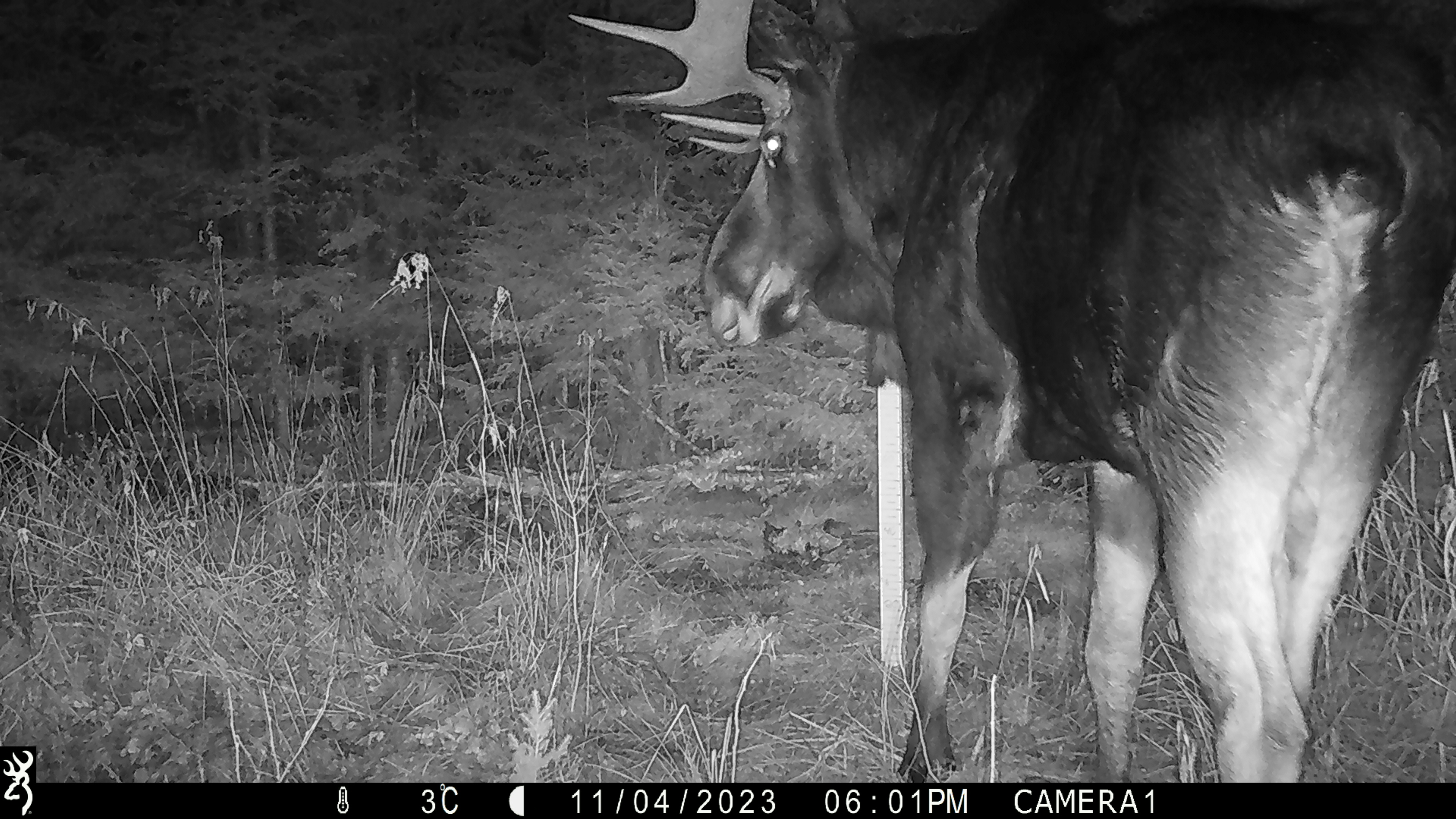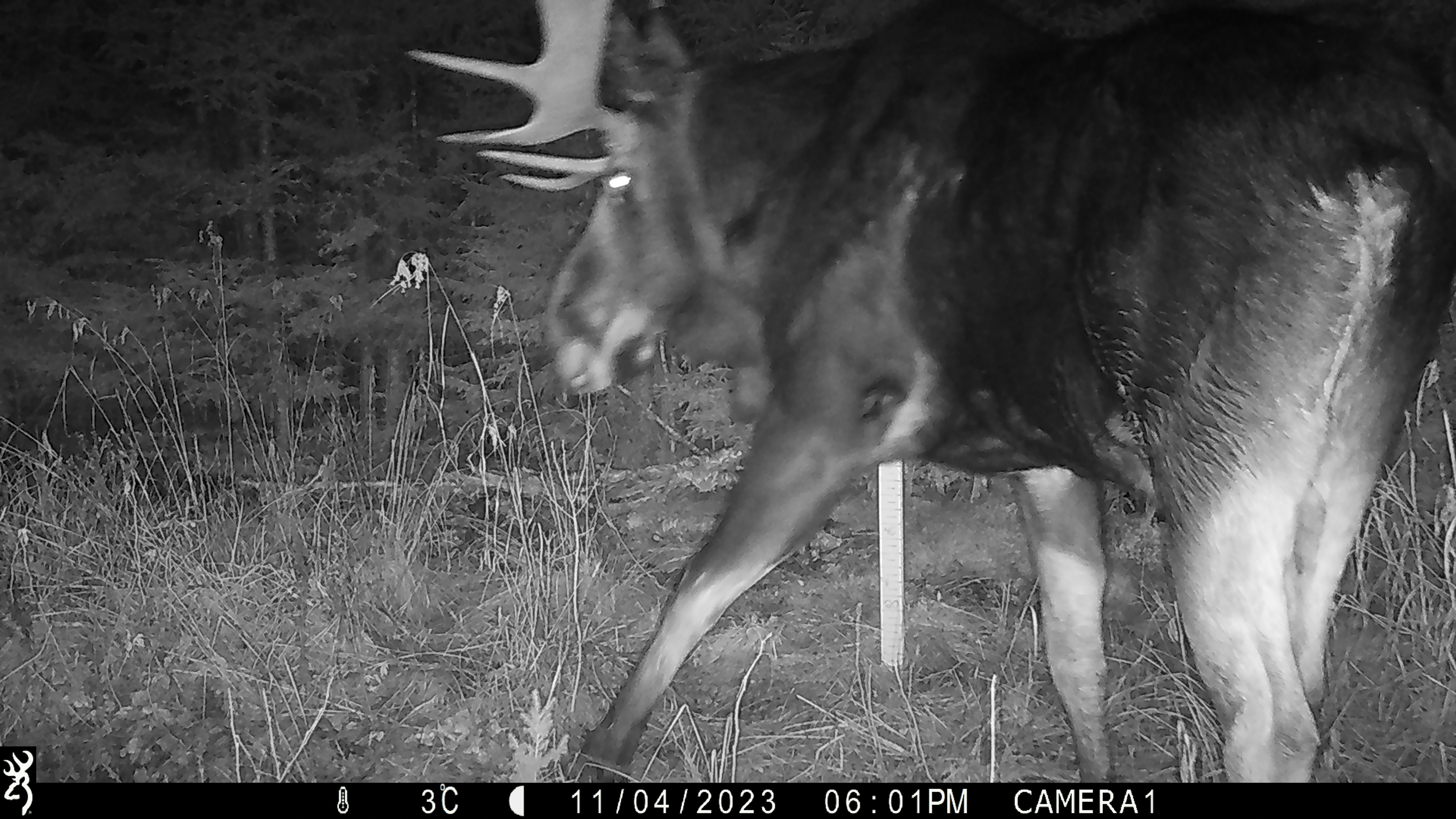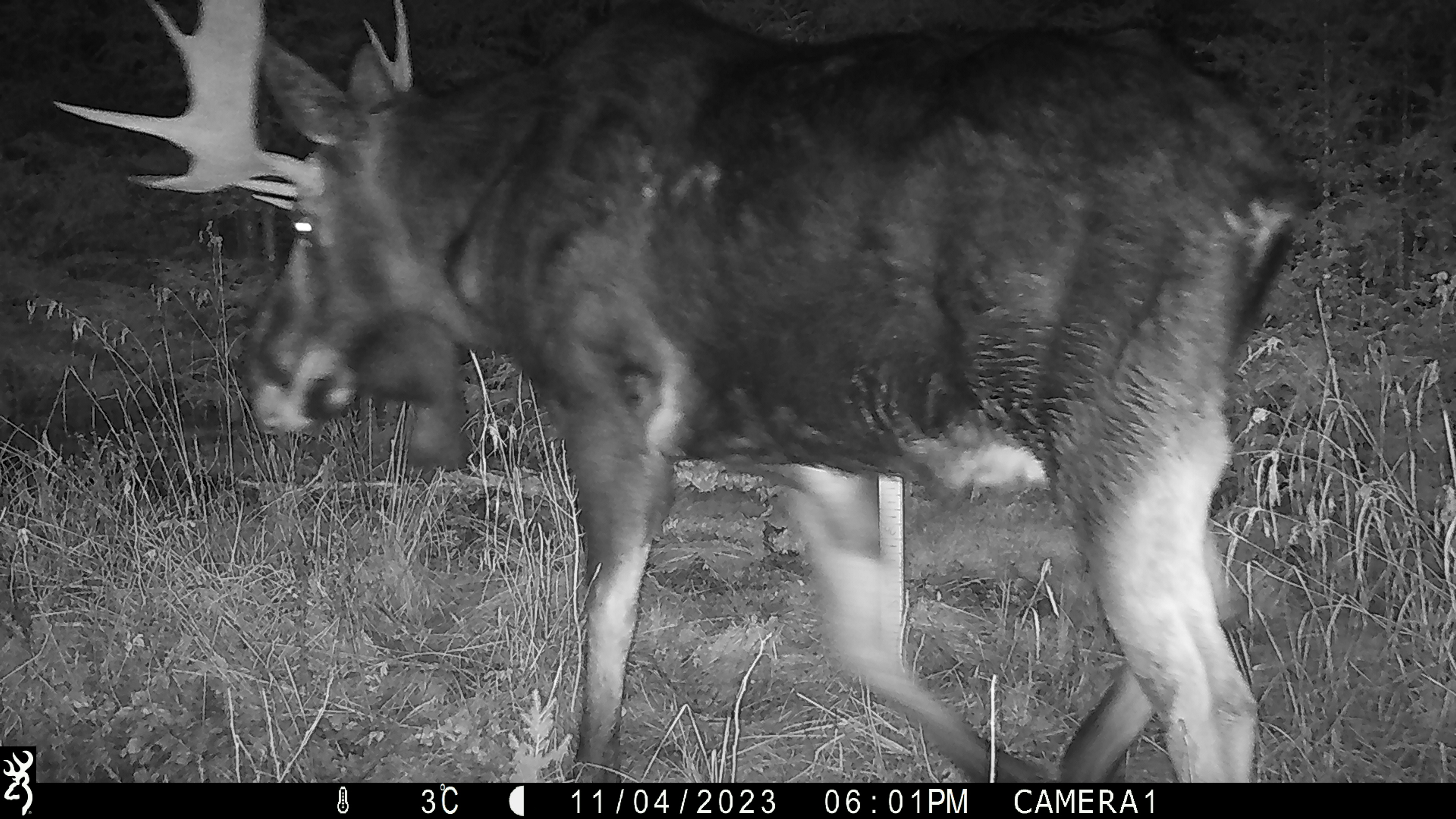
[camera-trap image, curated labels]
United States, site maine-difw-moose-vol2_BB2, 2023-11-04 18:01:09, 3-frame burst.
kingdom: Animalia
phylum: Chordata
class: Mammalia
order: Artiodactyla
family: Cervidae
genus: Alces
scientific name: Alces alces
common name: moose